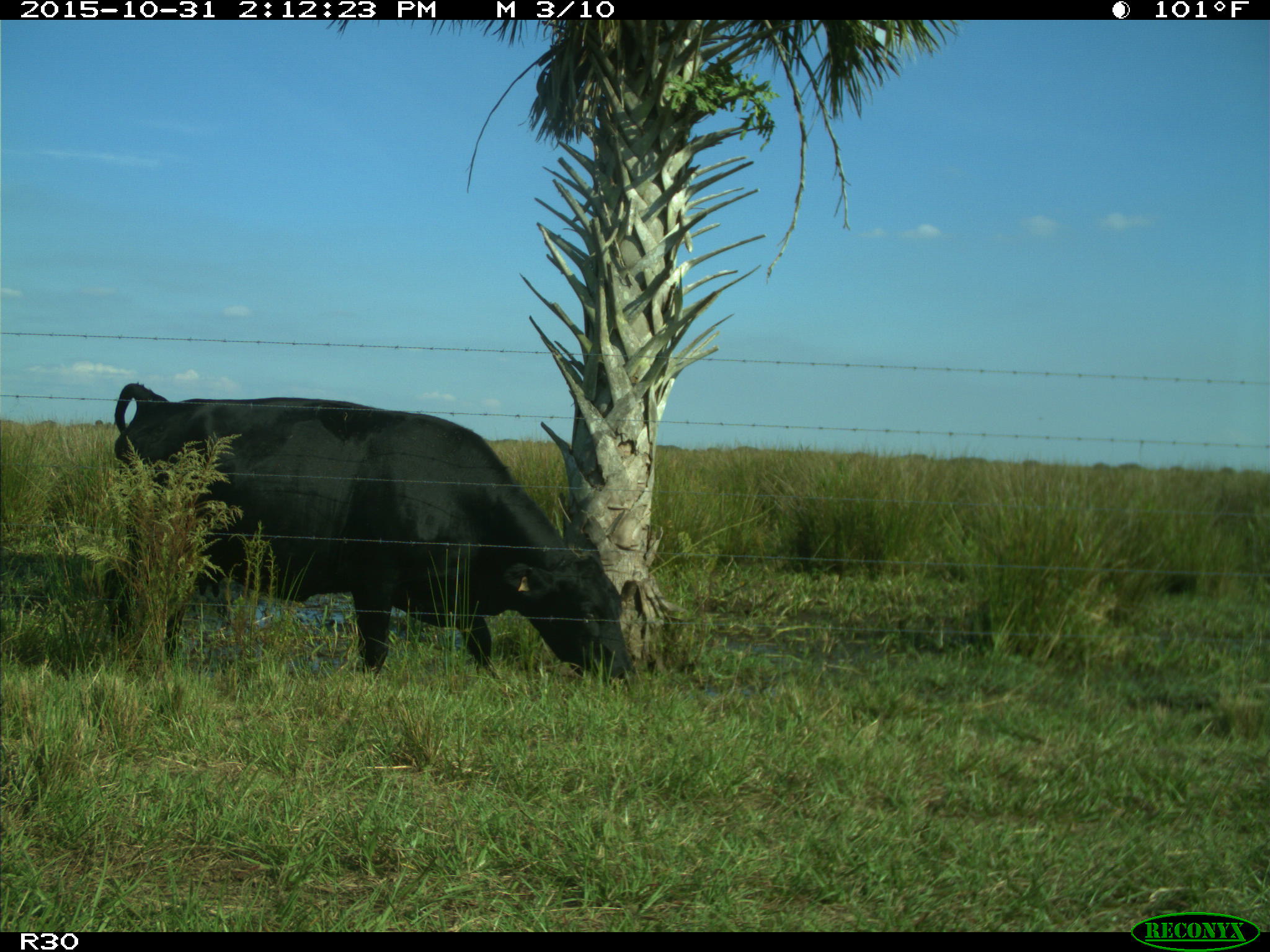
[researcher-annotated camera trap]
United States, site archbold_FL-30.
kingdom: Animalia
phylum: Chordata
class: Mammalia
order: Artiodactyla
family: Bovidae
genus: Bos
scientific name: Bos taurus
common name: domestic cow